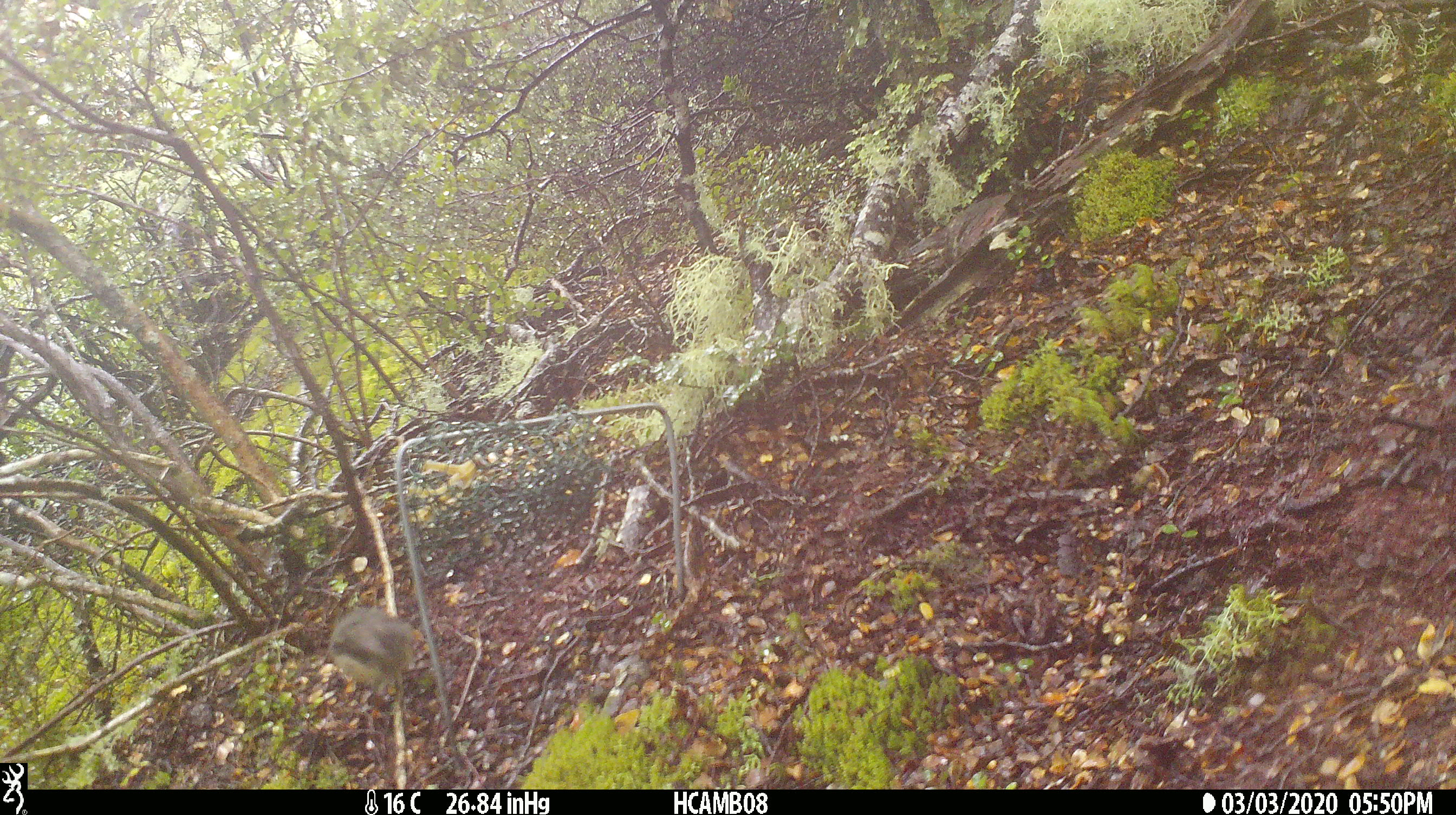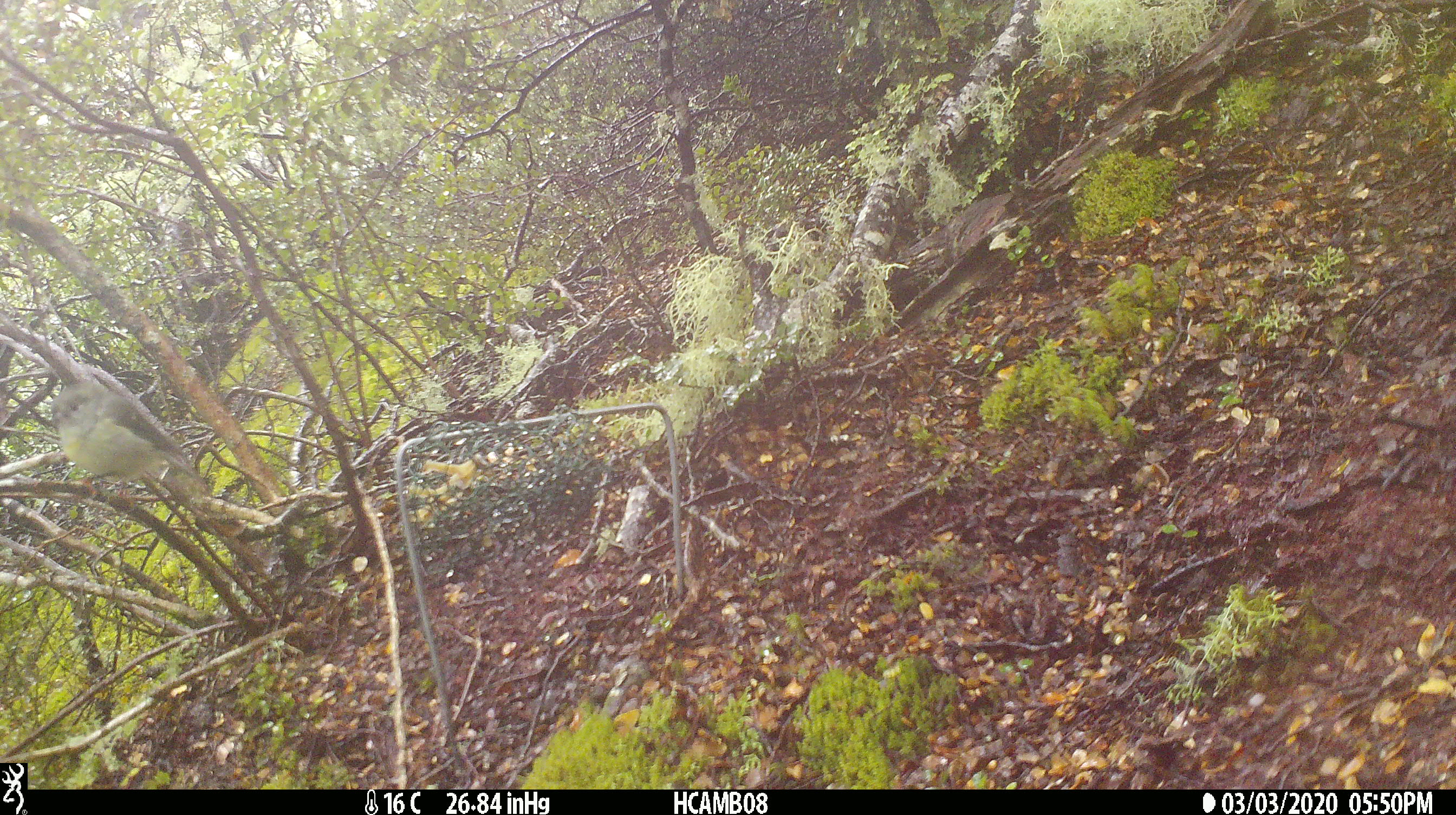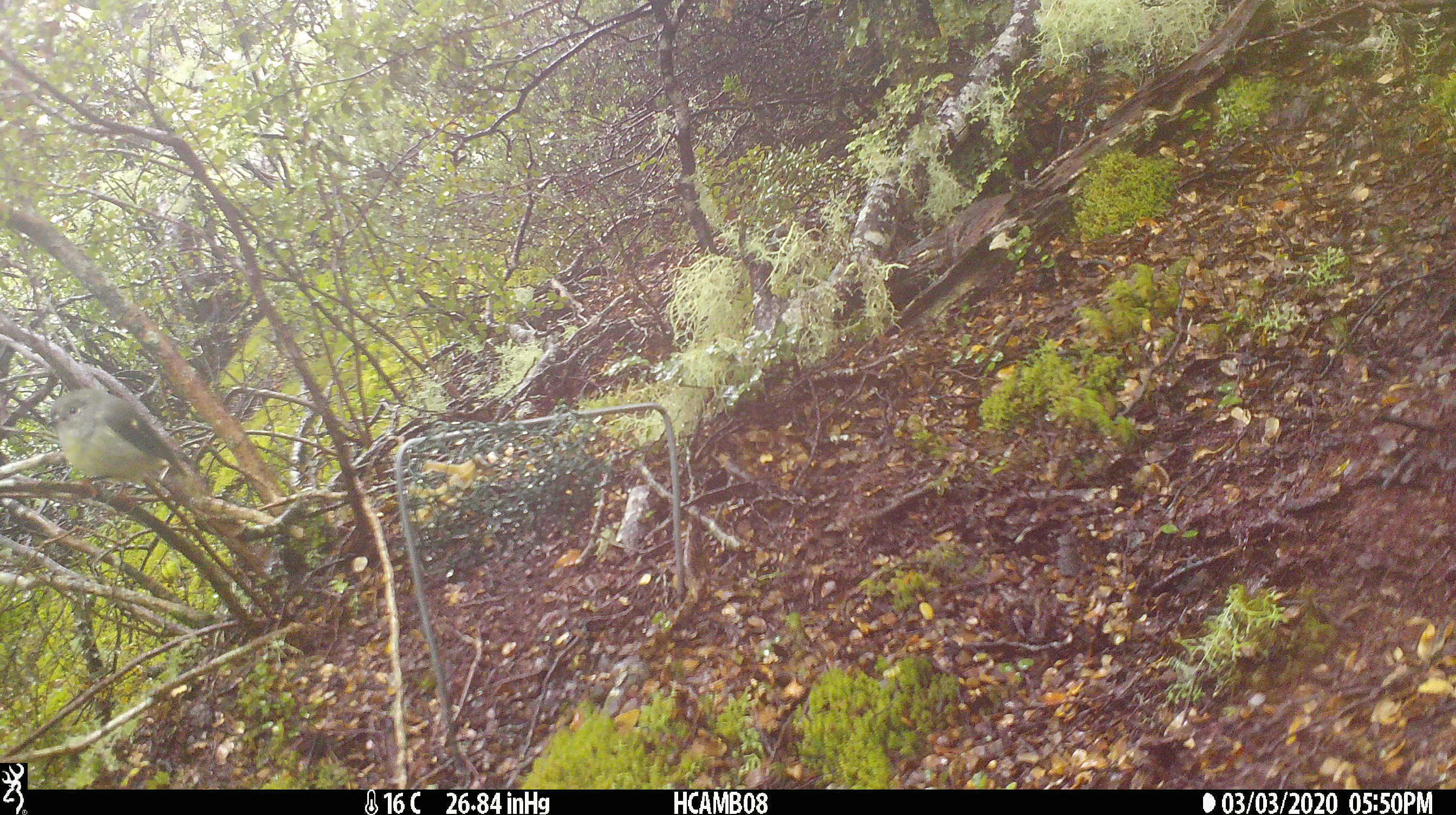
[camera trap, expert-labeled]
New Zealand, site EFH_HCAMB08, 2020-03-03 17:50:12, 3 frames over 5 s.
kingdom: Animalia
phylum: Chordata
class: Aves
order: Passeriformes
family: Petroicidae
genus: Petroica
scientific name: Petroica macrocephala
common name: tomtit